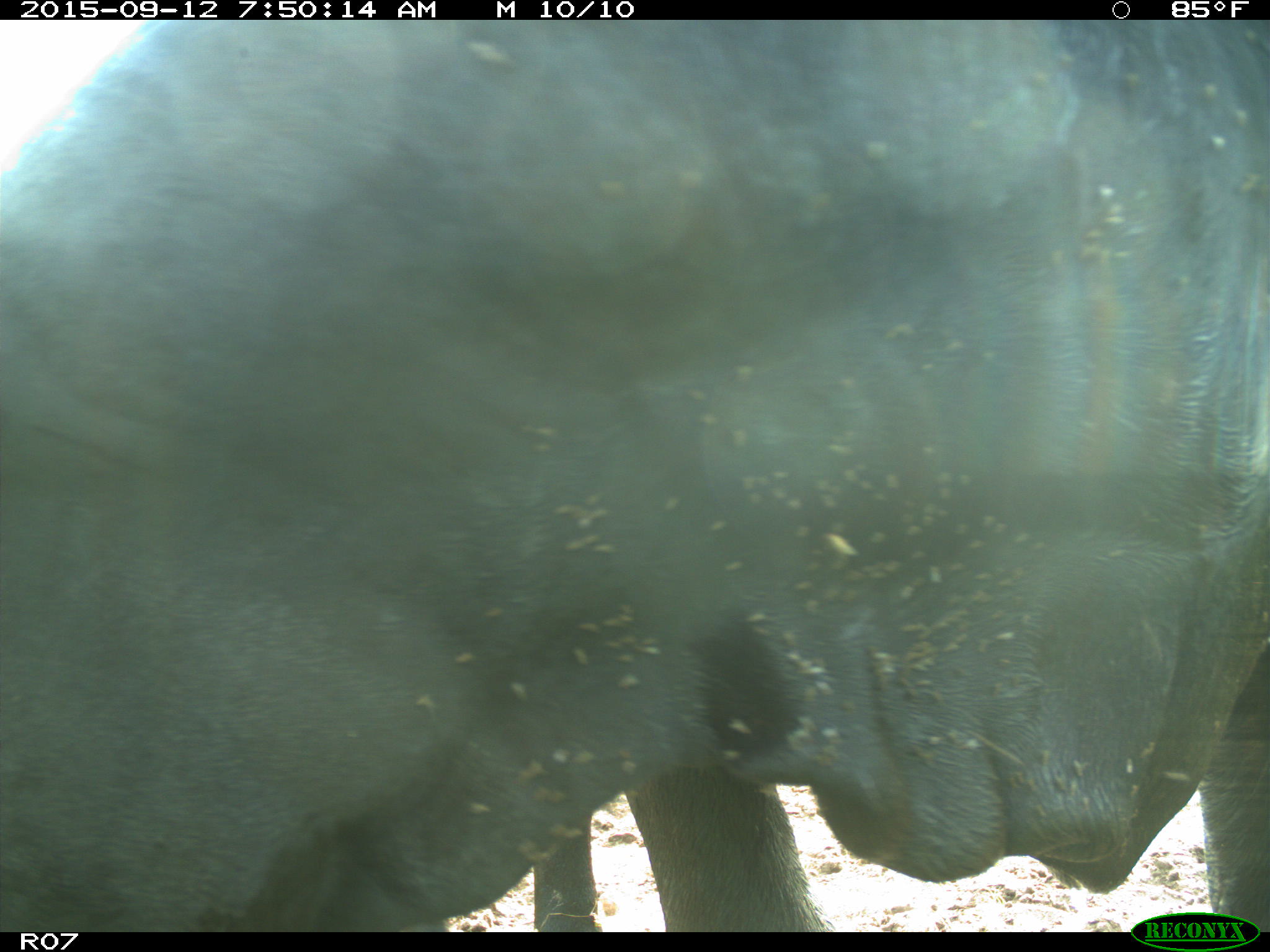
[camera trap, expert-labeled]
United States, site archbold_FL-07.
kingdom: Animalia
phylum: Chordata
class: Mammalia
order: Artiodactyla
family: Bovidae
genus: Bos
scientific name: Bos taurus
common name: domestic cow